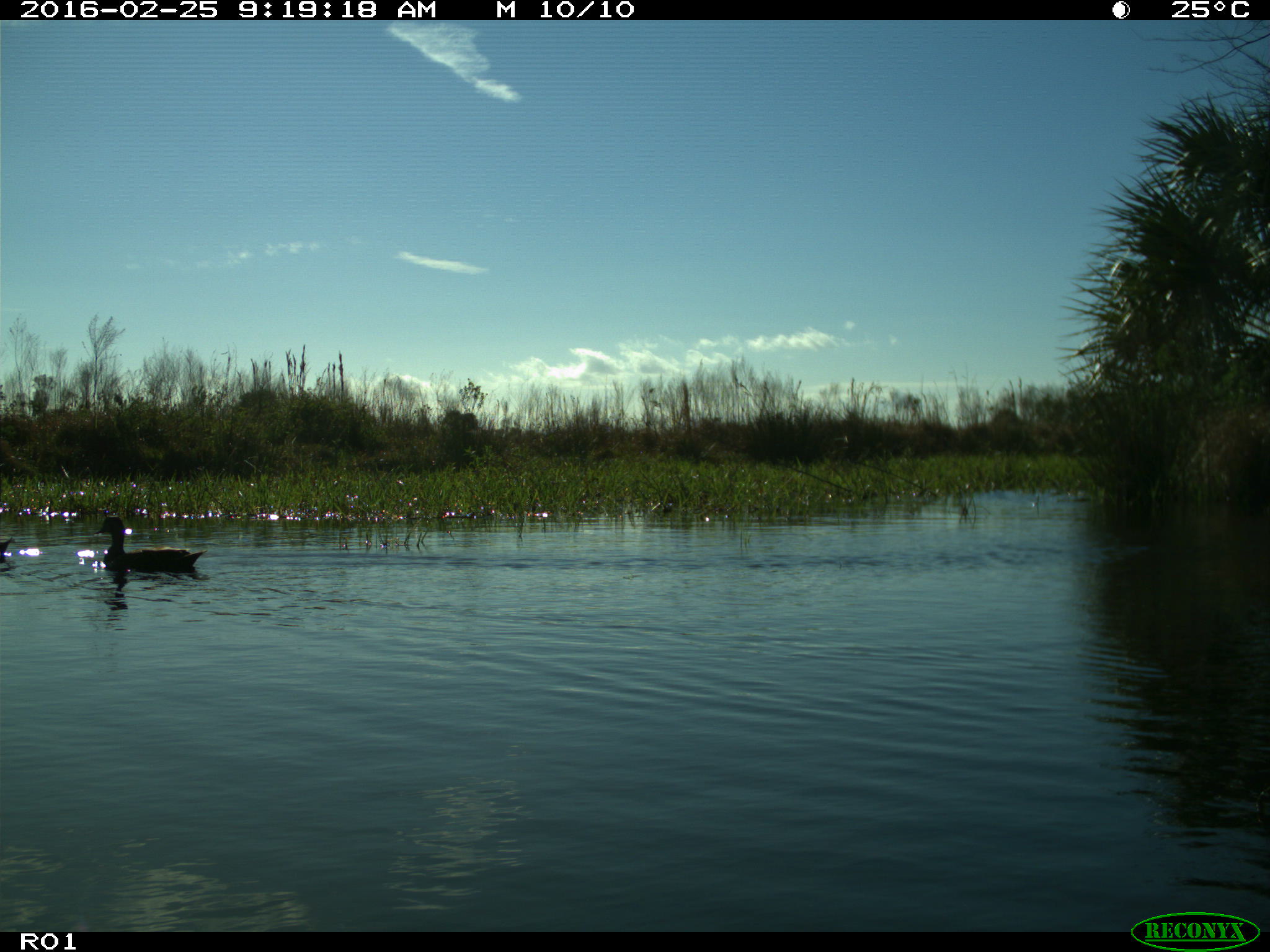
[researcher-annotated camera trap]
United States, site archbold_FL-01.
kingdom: Animalia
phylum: Chordata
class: Aves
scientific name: Aves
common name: birds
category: unidentified bird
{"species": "unidentified bird (birds) (Aves)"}